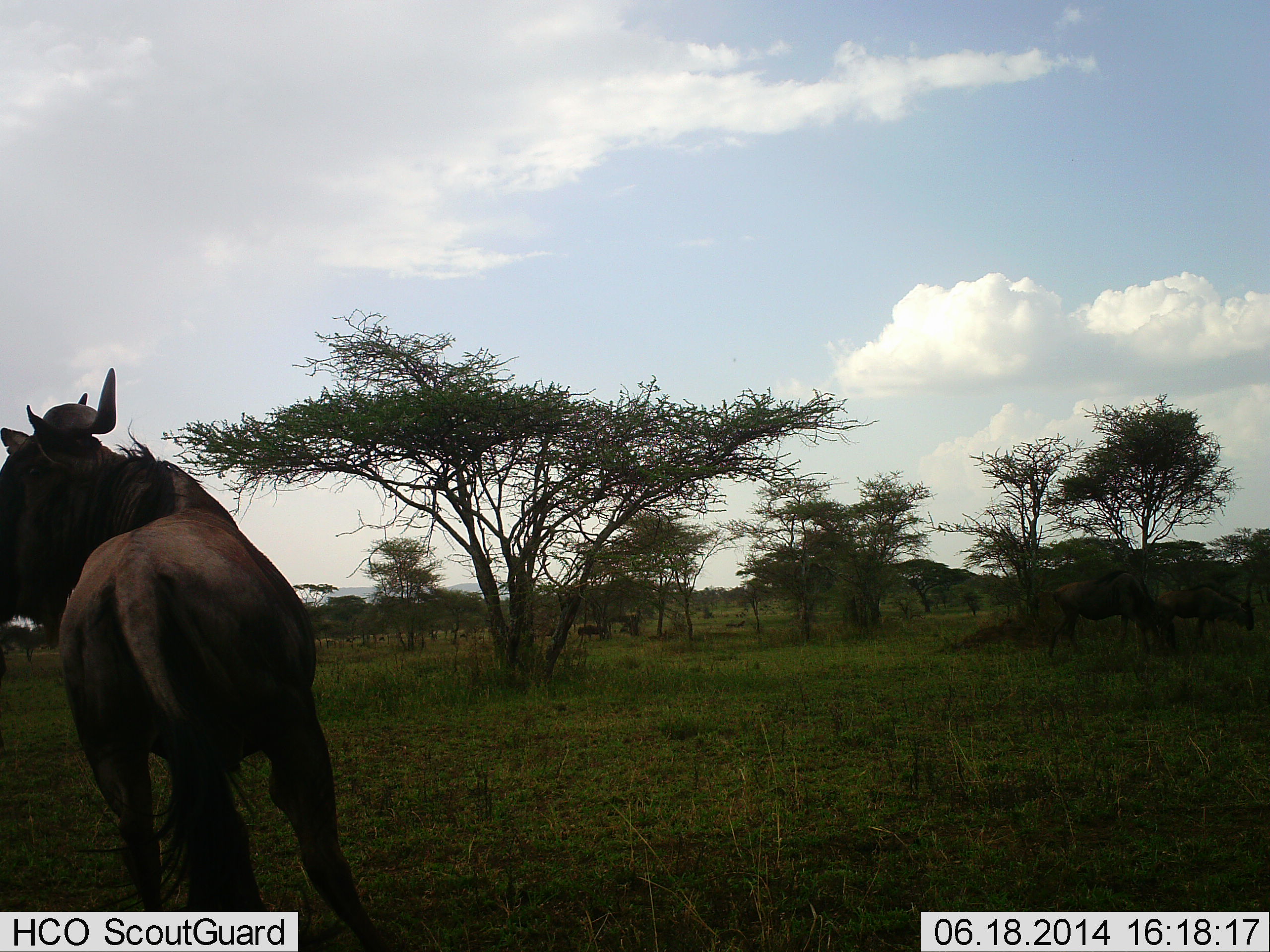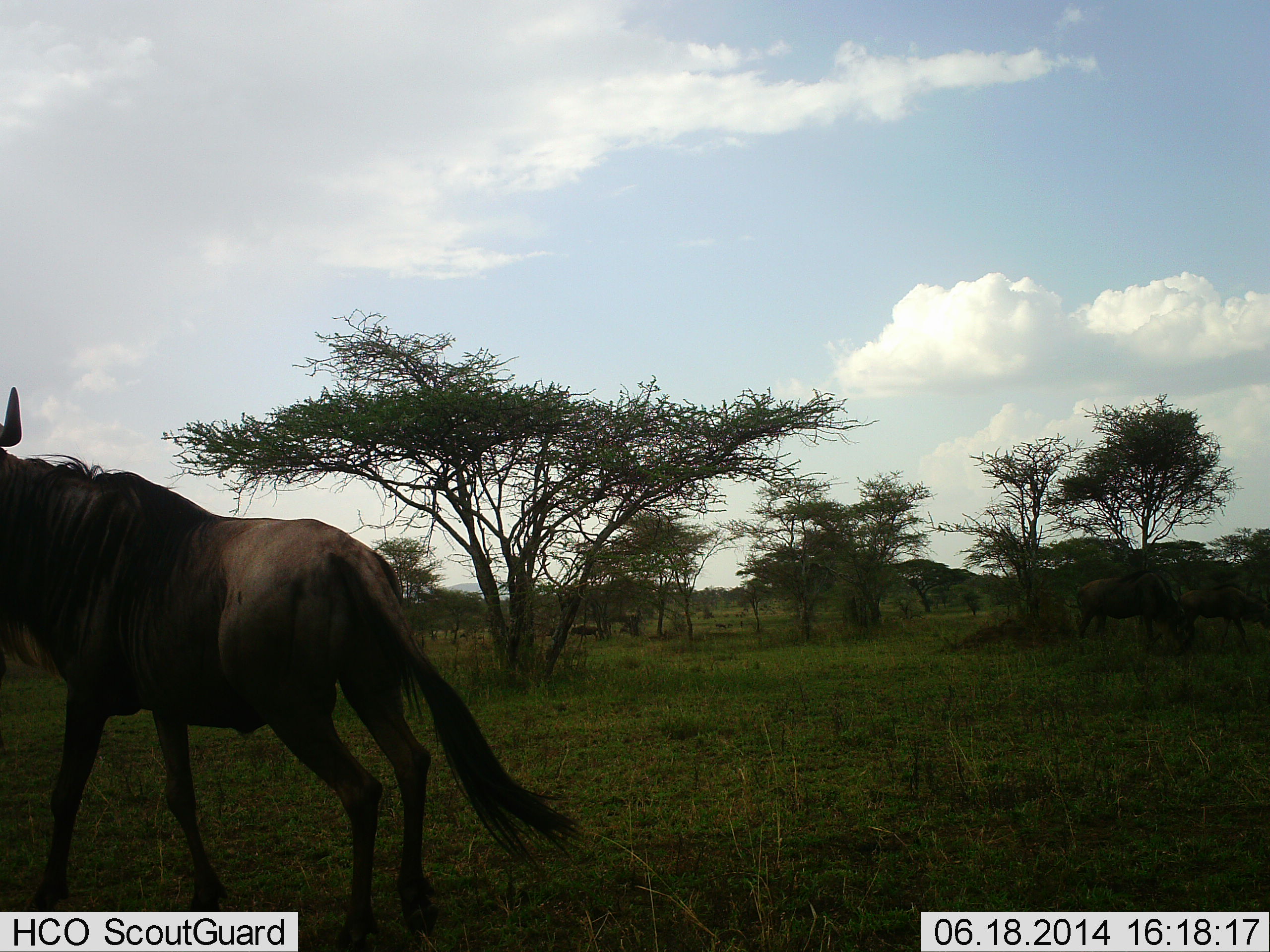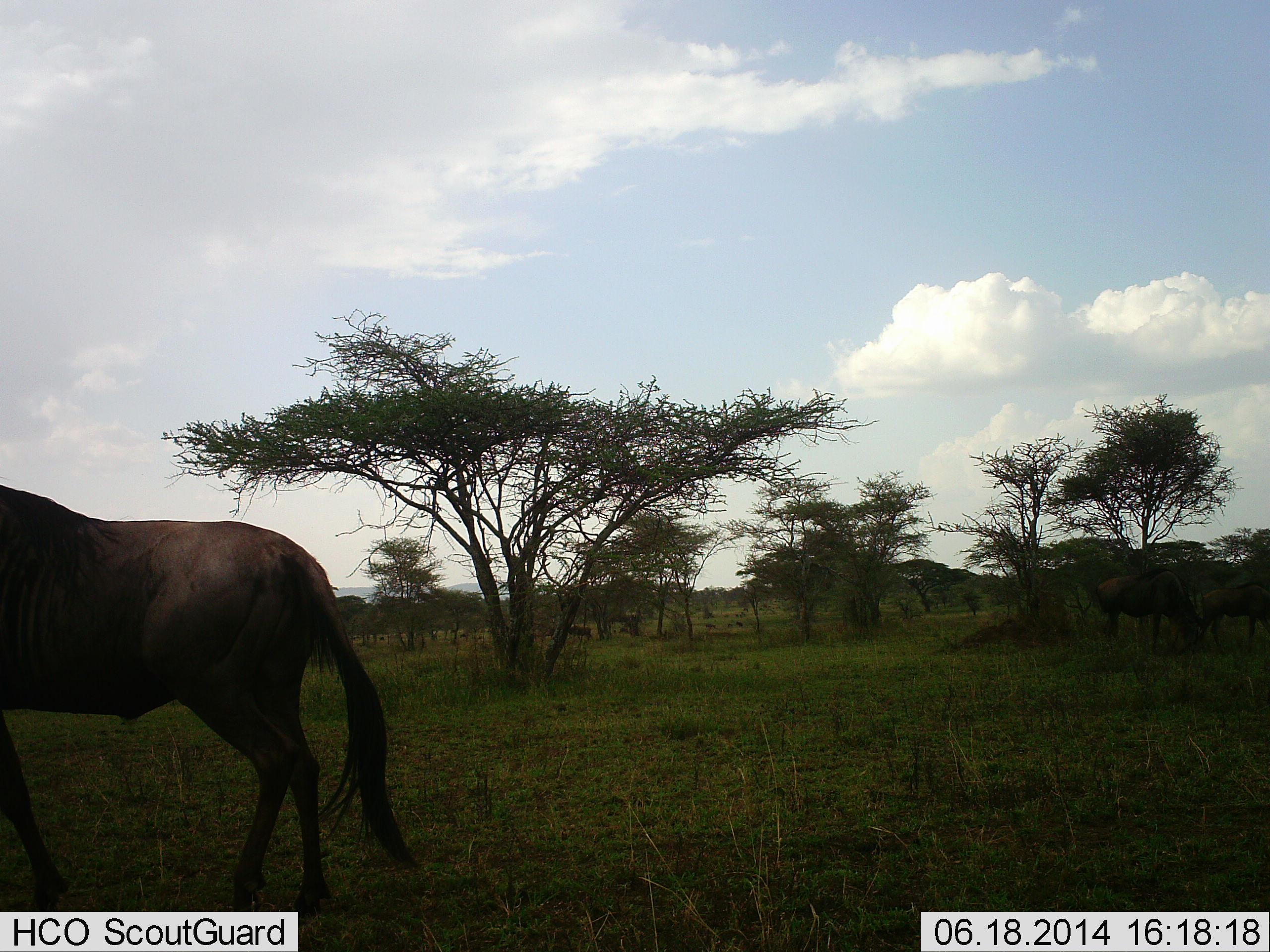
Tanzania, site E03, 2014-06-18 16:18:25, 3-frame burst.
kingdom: Animalia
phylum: Chordata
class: Mammalia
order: Artiodactyla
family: Bovidae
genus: Connochaetes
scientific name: Connochaetes taurinus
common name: blue wildebeest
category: wildebeest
Wildebeest (blue wildebeest) (Connochaetes taurinus), count 1. Behavior (volunteer vote fractions): standing 38%, resting 0%, moving 92%, interacting 15%. Young present (vote fraction): 8%. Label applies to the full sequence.